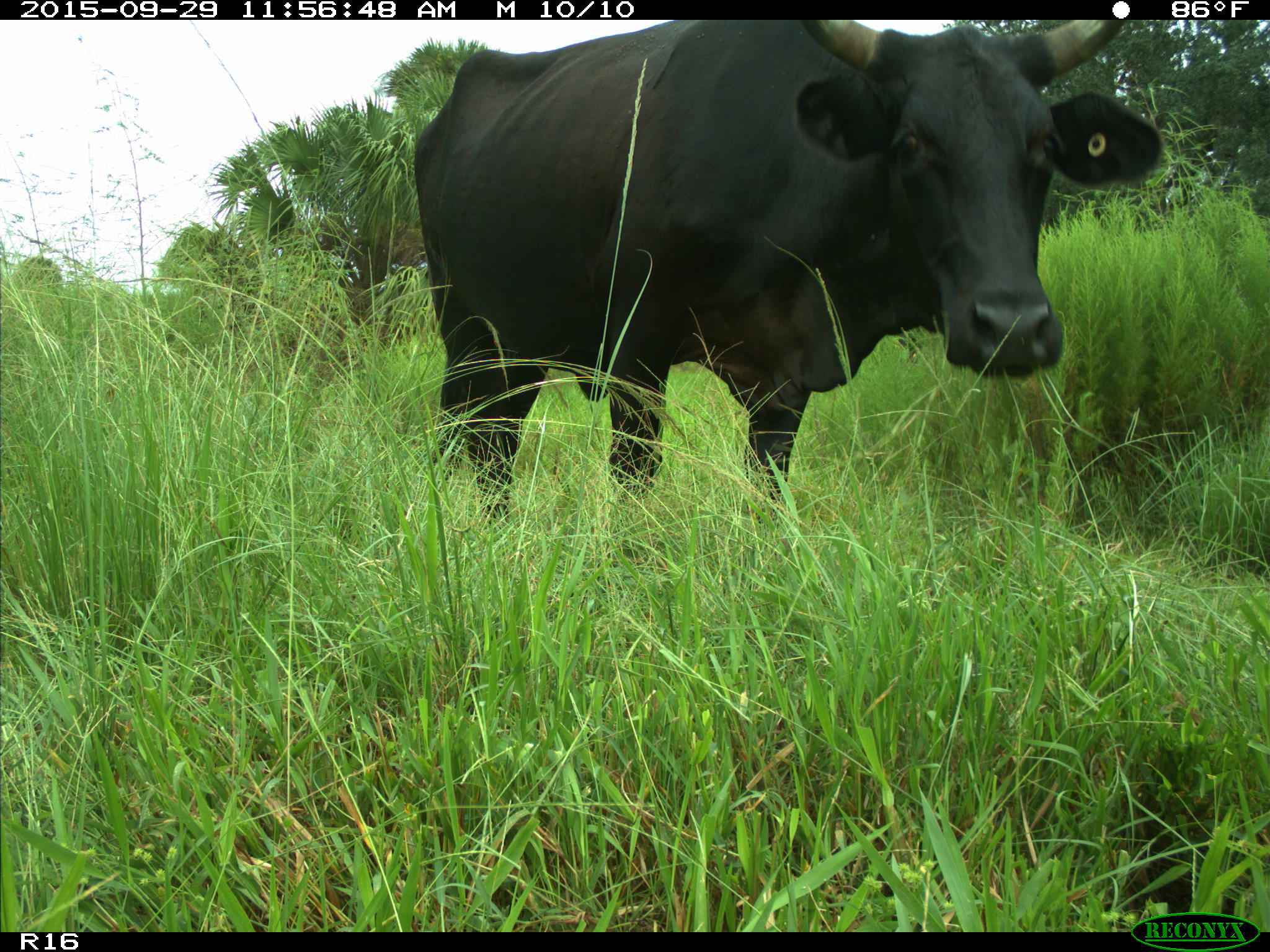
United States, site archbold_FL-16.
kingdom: Animalia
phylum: Chordata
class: Mammalia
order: Artiodactyla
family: Bovidae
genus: Bos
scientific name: Bos taurus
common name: domestic cow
Bos taurus (domestic cow).